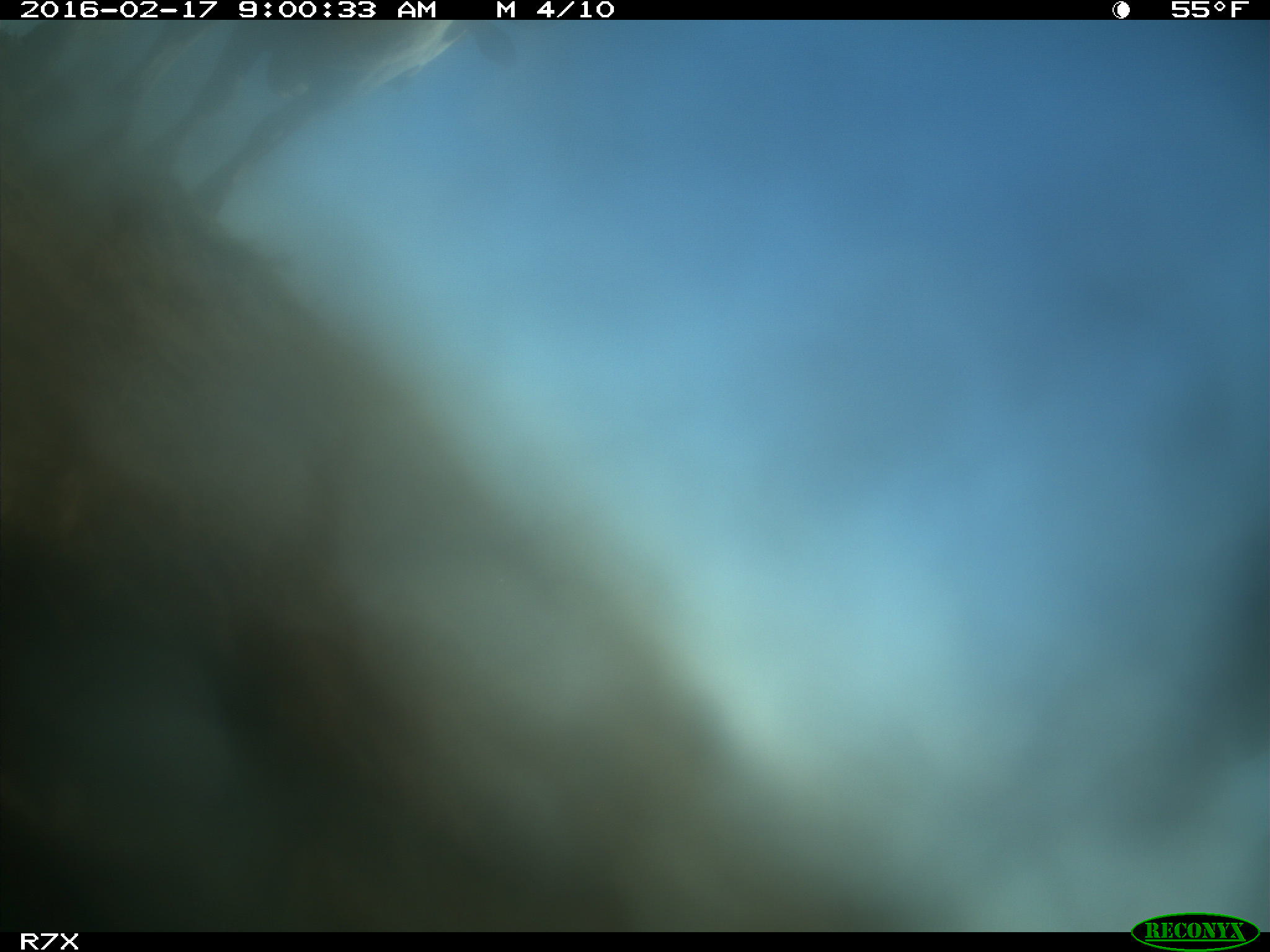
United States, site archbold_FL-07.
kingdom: Animalia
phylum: Chordata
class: Mammalia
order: Artiodactyla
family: Bovidae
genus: Bos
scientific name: Bos taurus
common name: domestic cow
Bos taurus (domestic cow).